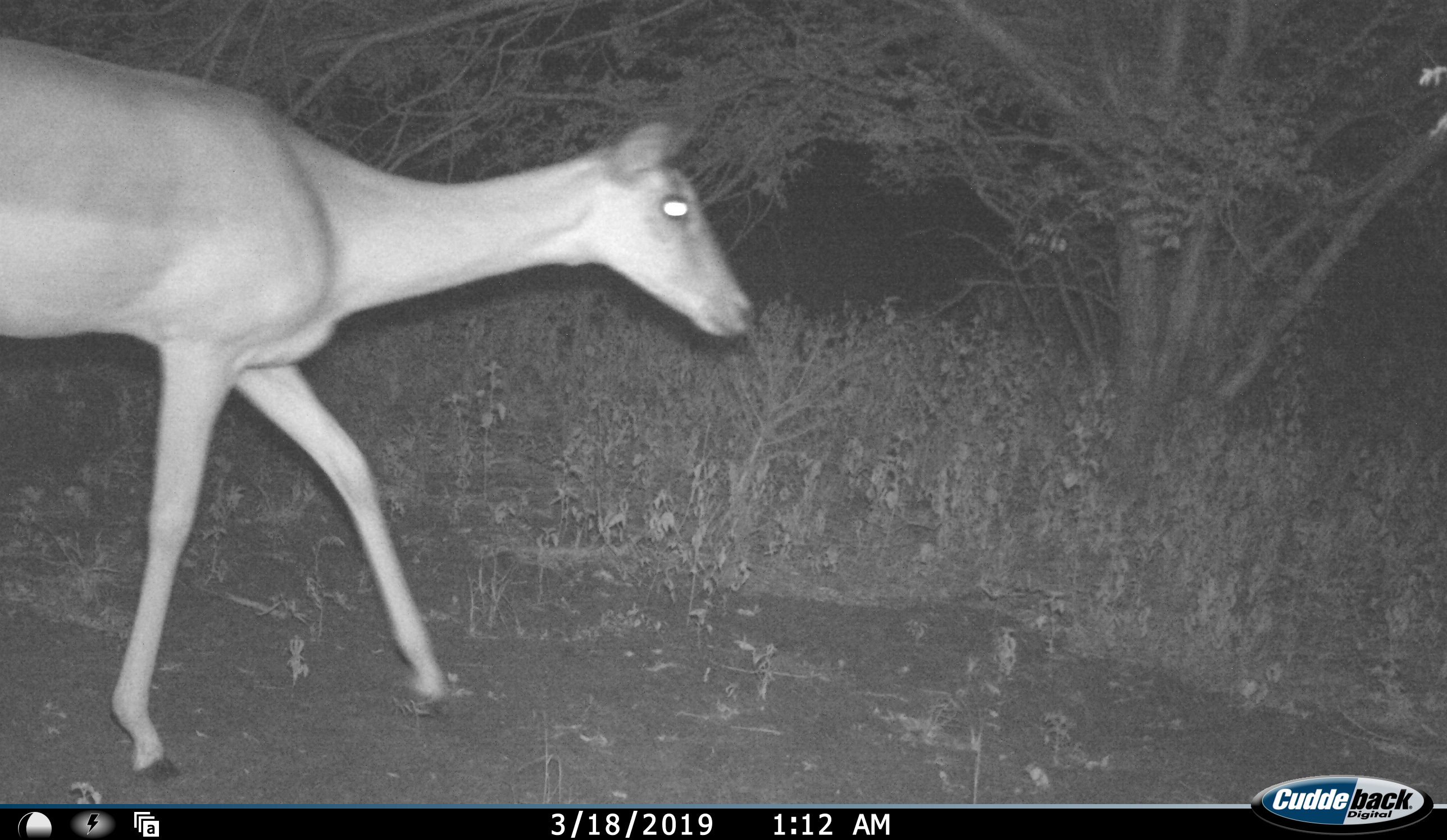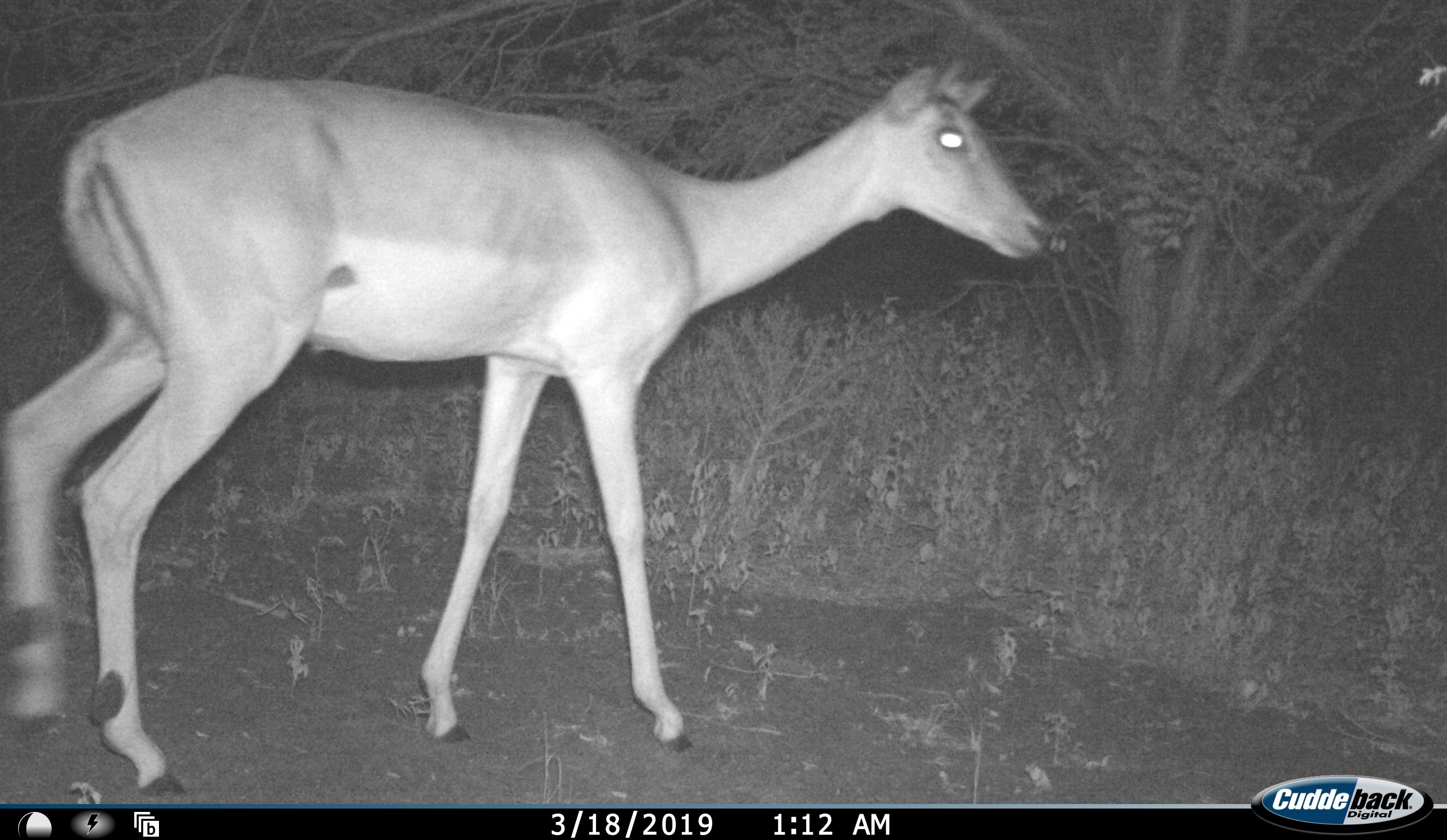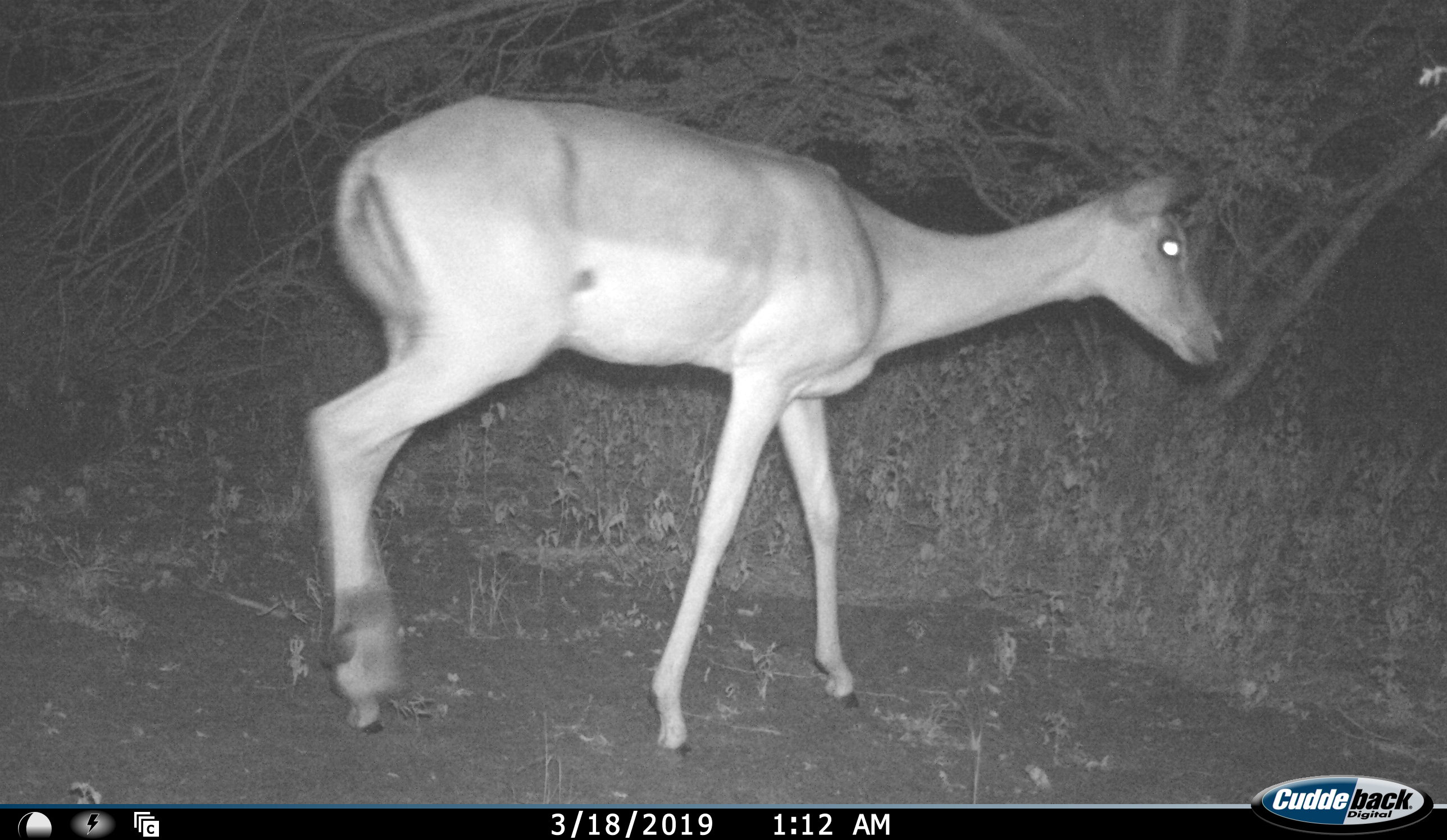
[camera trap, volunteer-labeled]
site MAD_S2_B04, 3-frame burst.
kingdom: Animalia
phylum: Chordata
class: Mammalia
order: Artiodactyla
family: Bovidae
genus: Aepyceros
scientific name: Aepyceros melampus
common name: impala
Impala (Aepyceros melampus), count 1. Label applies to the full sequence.